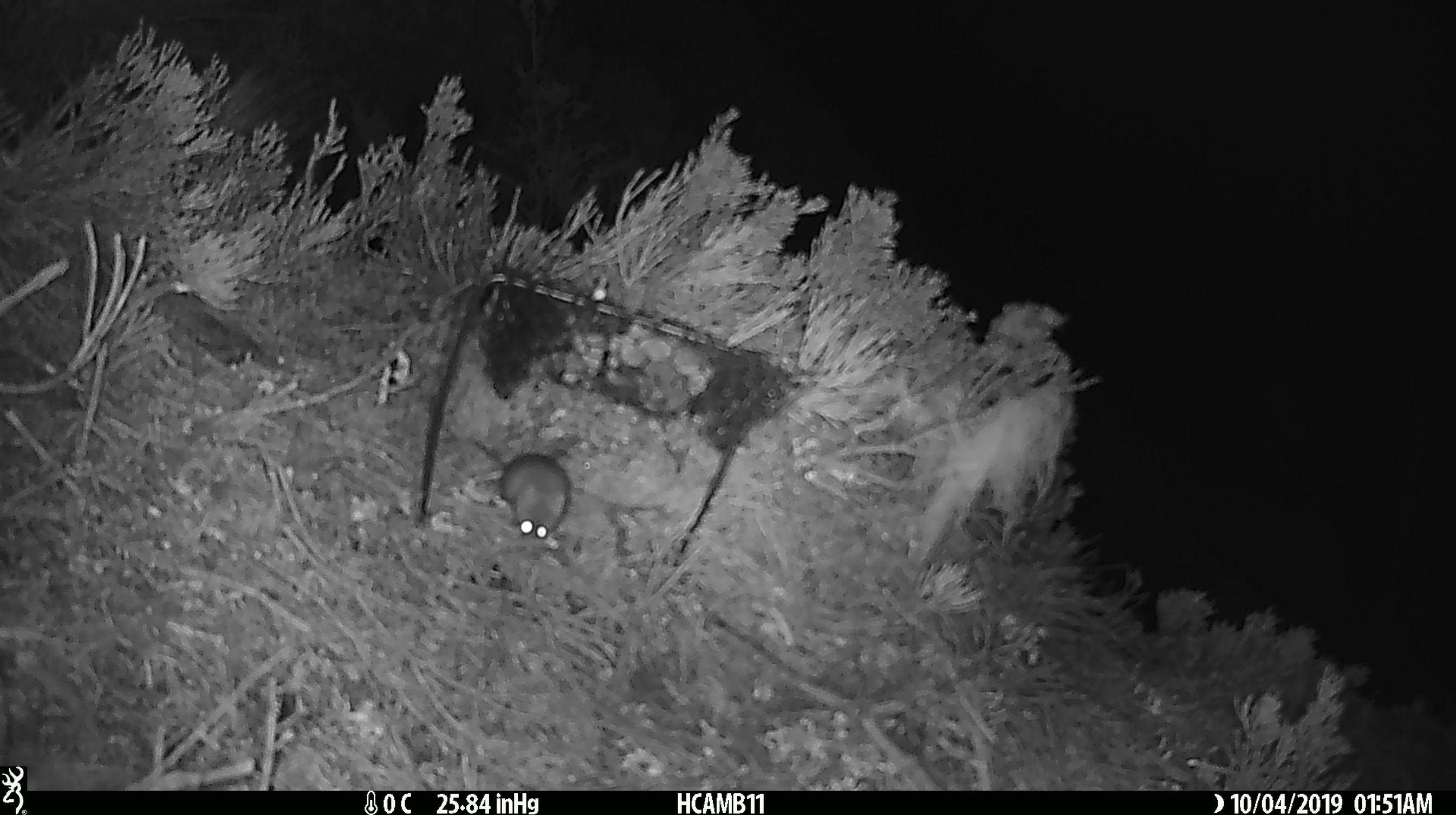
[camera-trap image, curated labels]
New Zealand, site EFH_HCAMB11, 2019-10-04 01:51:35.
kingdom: Animalia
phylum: Chordata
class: Mammalia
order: Rodentia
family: Muridae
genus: Mus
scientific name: Mus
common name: mouse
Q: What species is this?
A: Mouse (Mus).